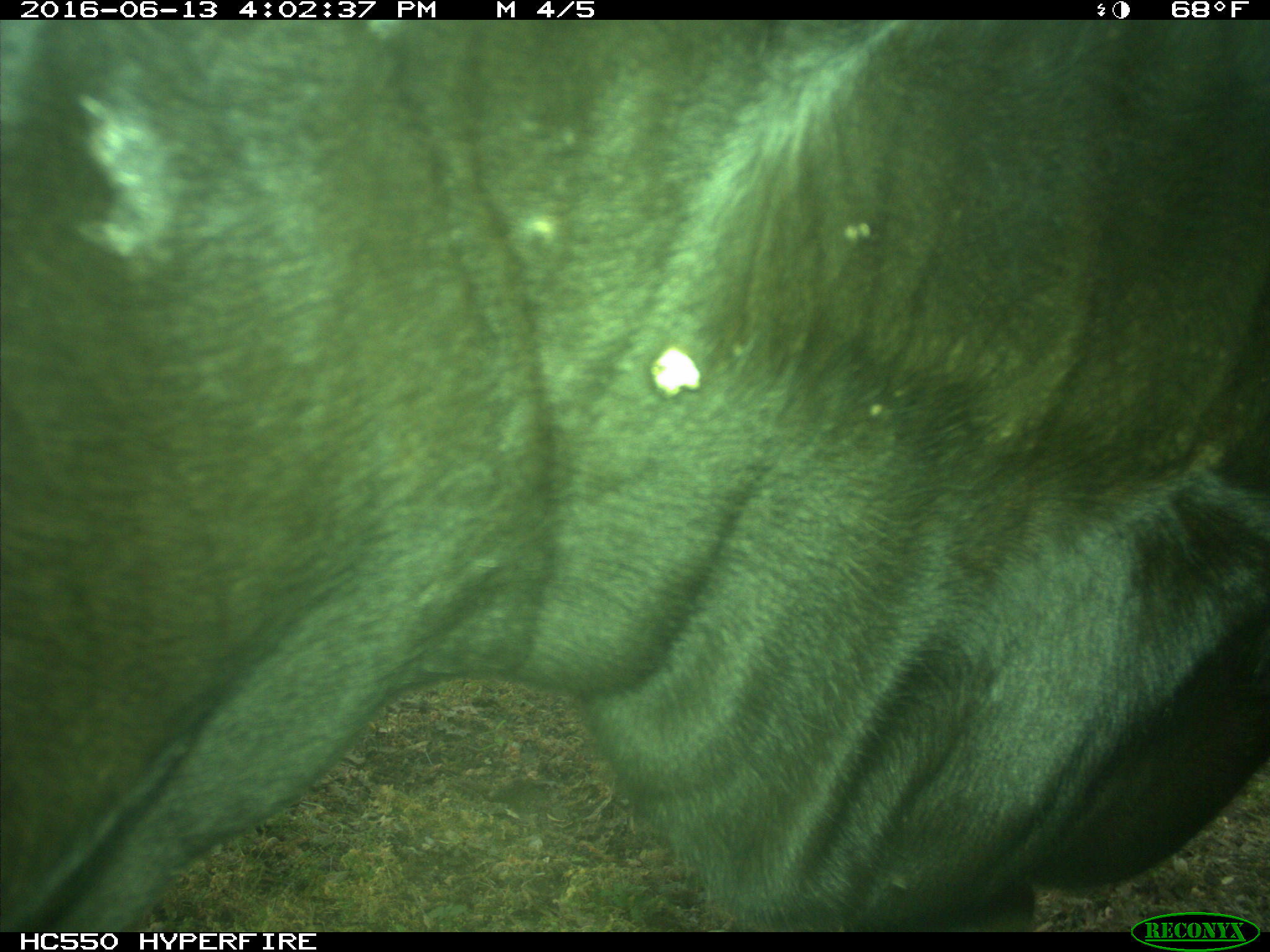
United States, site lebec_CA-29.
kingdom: Animalia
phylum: Chordata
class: Mammalia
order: Artiodactyla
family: Bovidae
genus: Bos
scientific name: Bos taurus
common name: domestic cow